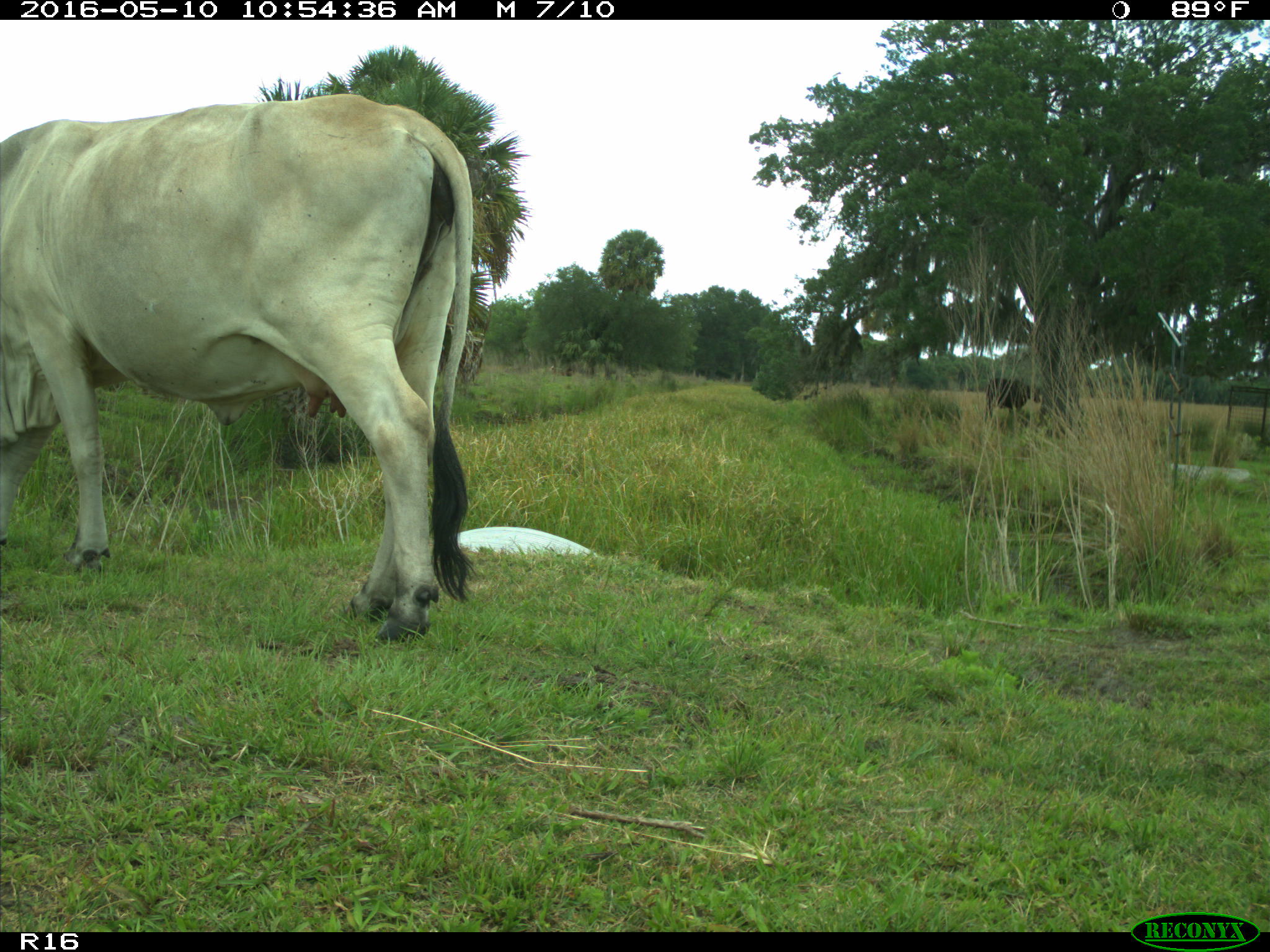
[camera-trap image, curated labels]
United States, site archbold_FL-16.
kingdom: Animalia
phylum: Chordata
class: Mammalia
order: Artiodactyla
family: Bovidae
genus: Bos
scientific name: Bos taurus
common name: domestic cow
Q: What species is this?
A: Bos taurus (domestic cow).